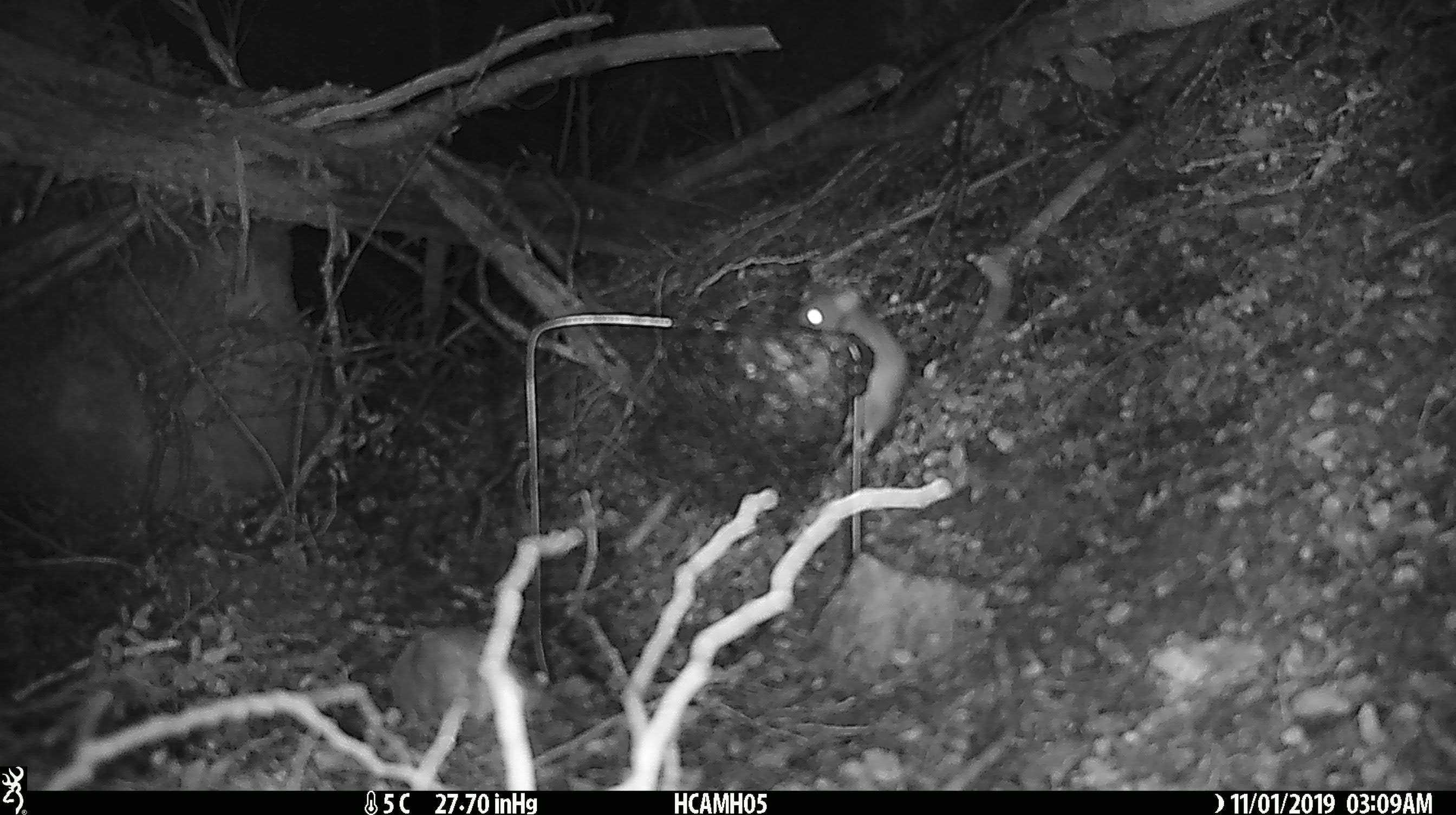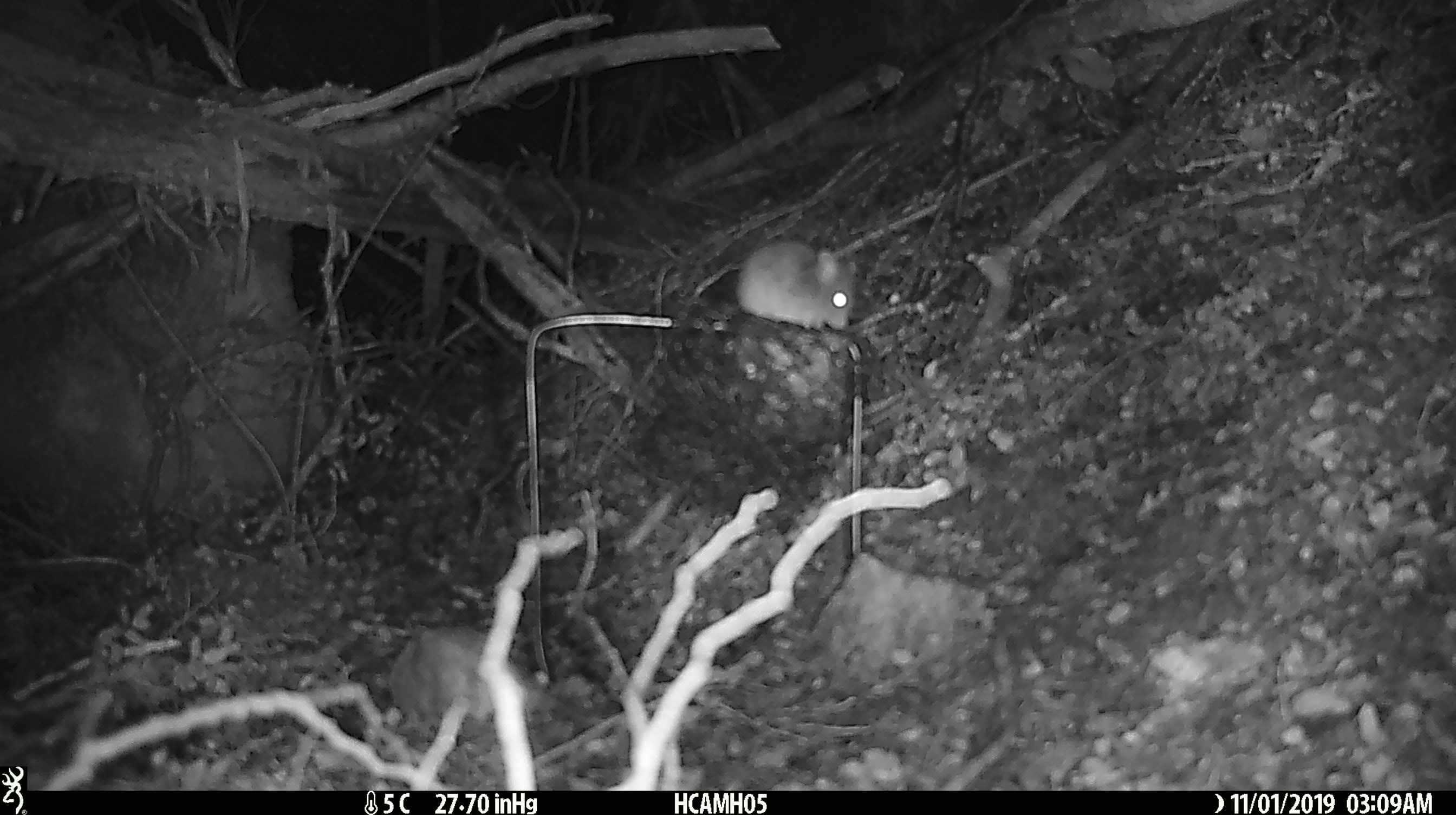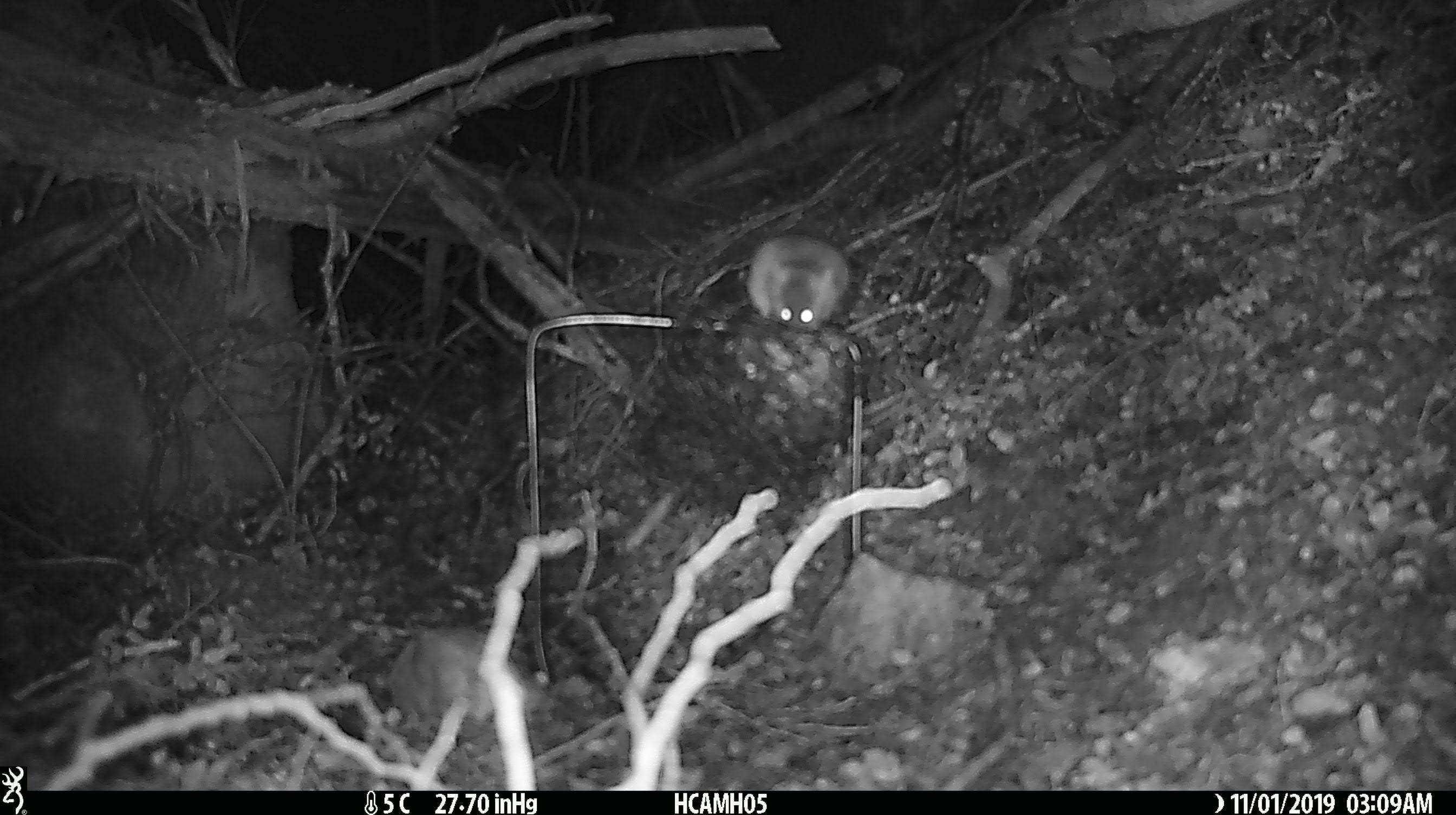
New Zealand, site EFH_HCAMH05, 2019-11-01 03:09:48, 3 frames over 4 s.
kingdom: Animalia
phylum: Chordata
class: Mammalia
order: Rodentia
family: Muridae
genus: Mus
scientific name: Mus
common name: mouse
Mouse (Mus).